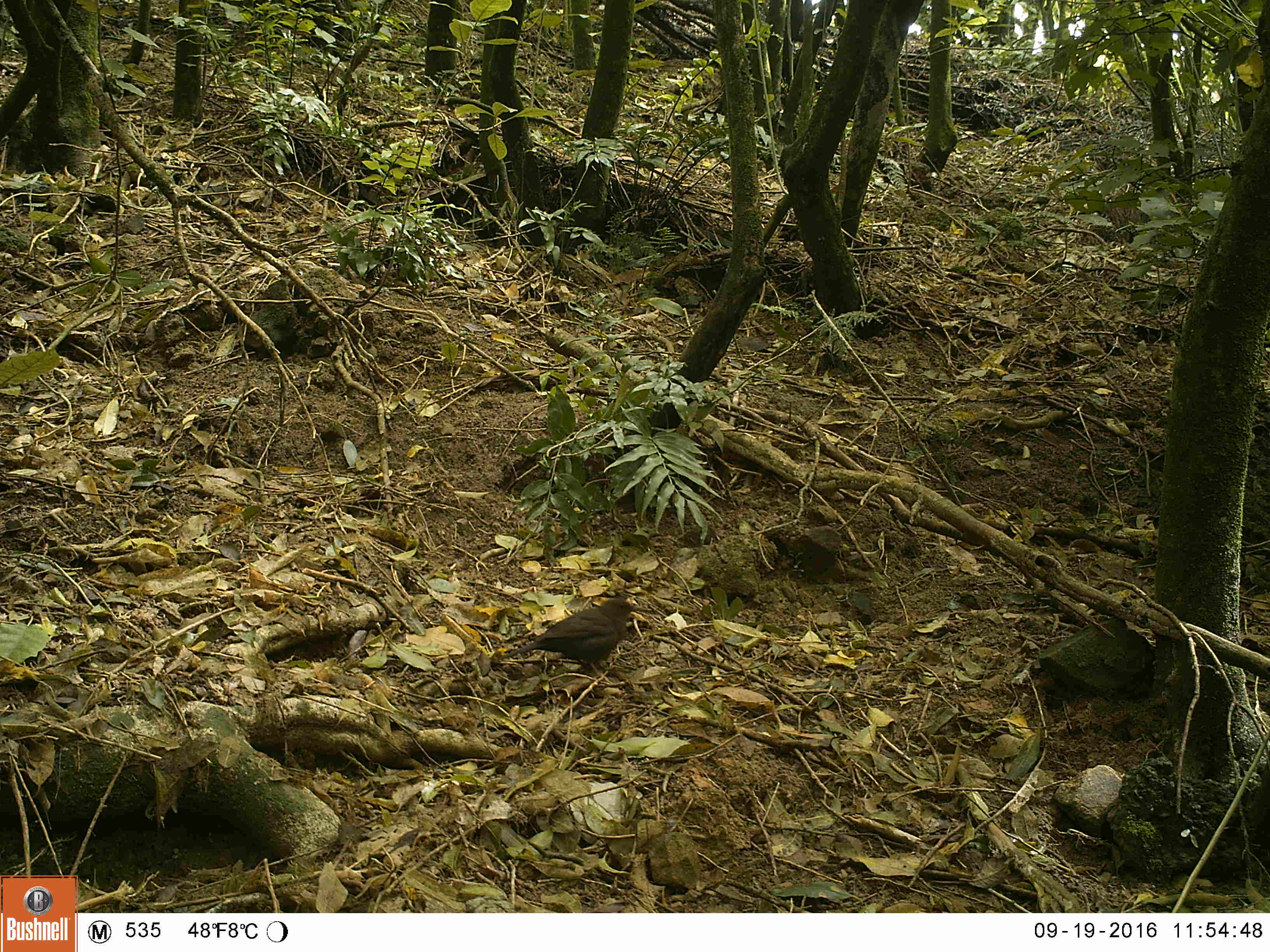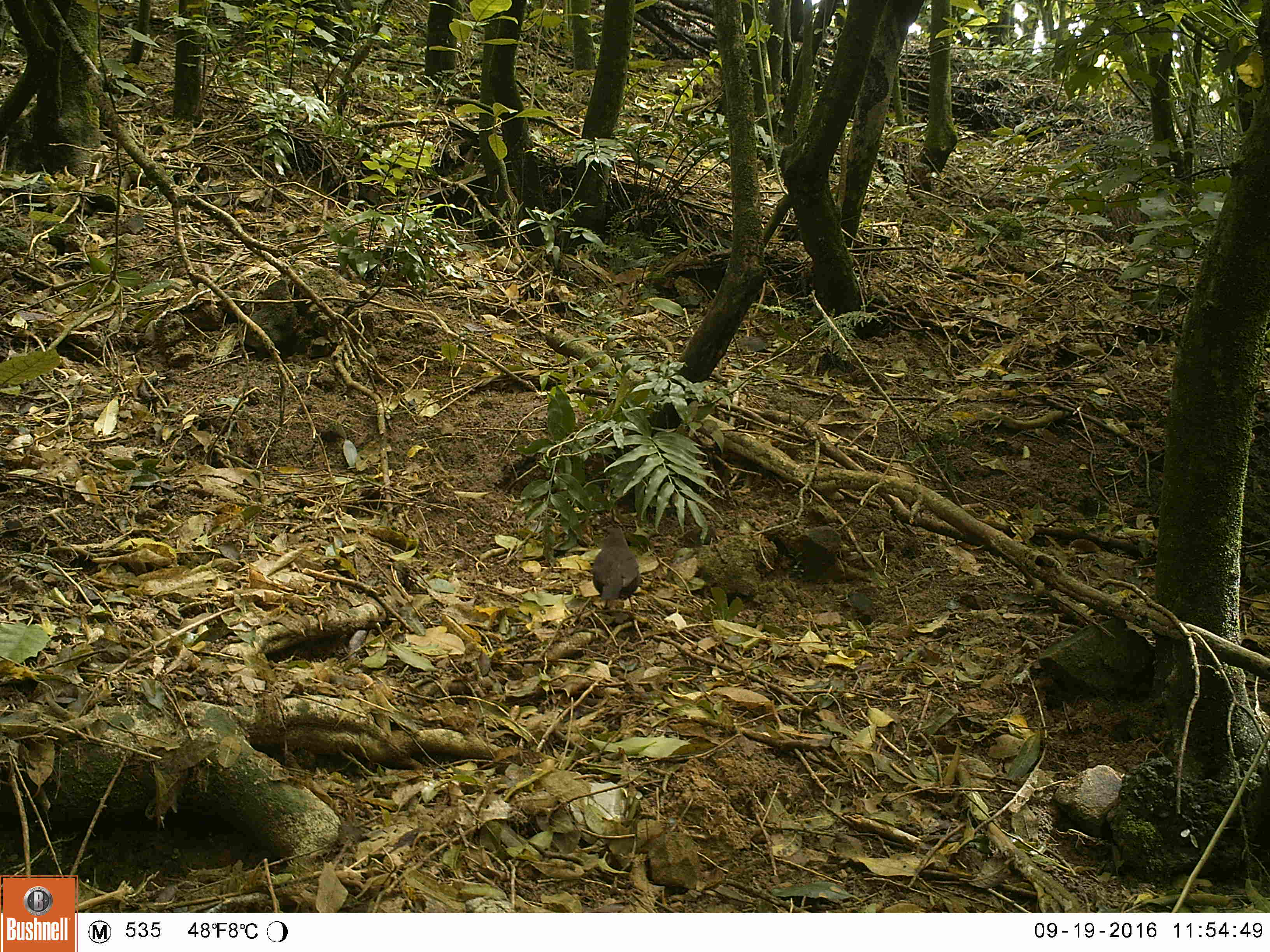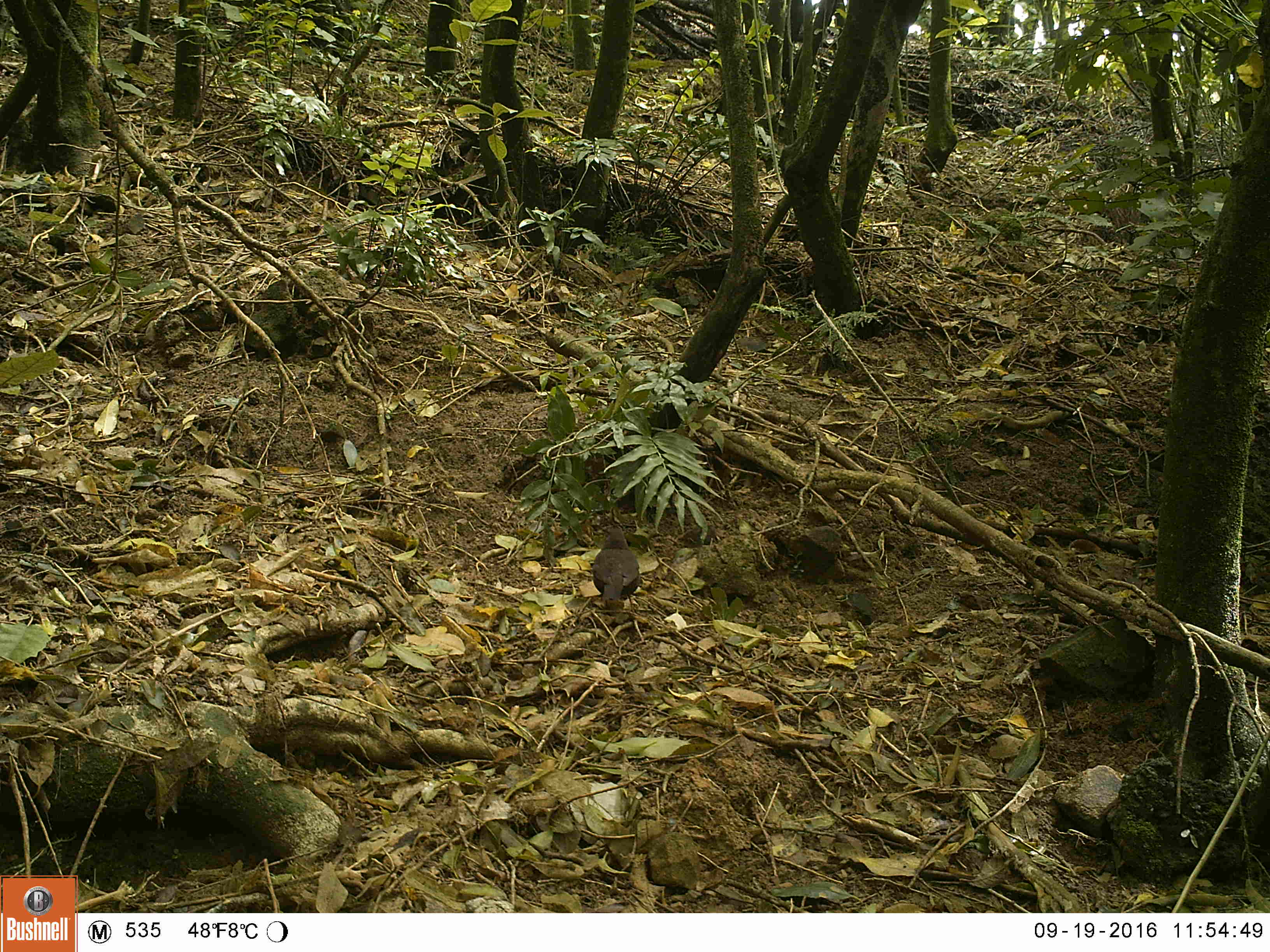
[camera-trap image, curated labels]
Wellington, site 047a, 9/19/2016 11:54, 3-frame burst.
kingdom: Animalia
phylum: Chordata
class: Aves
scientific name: Aves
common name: bird